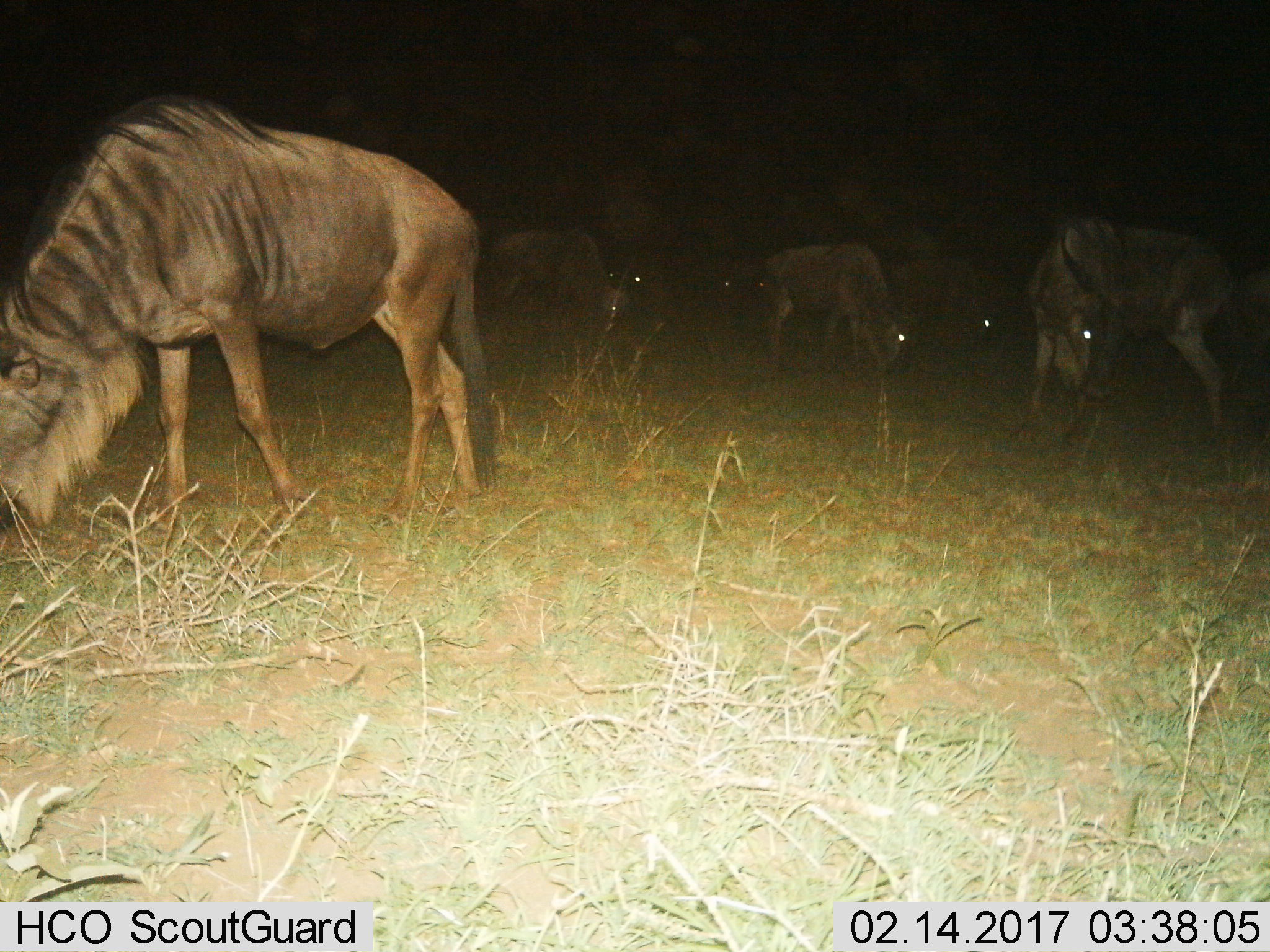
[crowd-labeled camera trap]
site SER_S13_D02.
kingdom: Animalia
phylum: Chordata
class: Mammalia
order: Artiodactyla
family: Bovidae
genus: Connochaetes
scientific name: Connochaetes taurinus taurinus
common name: blue wildebeest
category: wildebeestblue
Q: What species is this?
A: Wildebeestblue (blue wildebeest) (Connochaetes taurinus taurinus).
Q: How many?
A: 8.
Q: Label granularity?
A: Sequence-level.